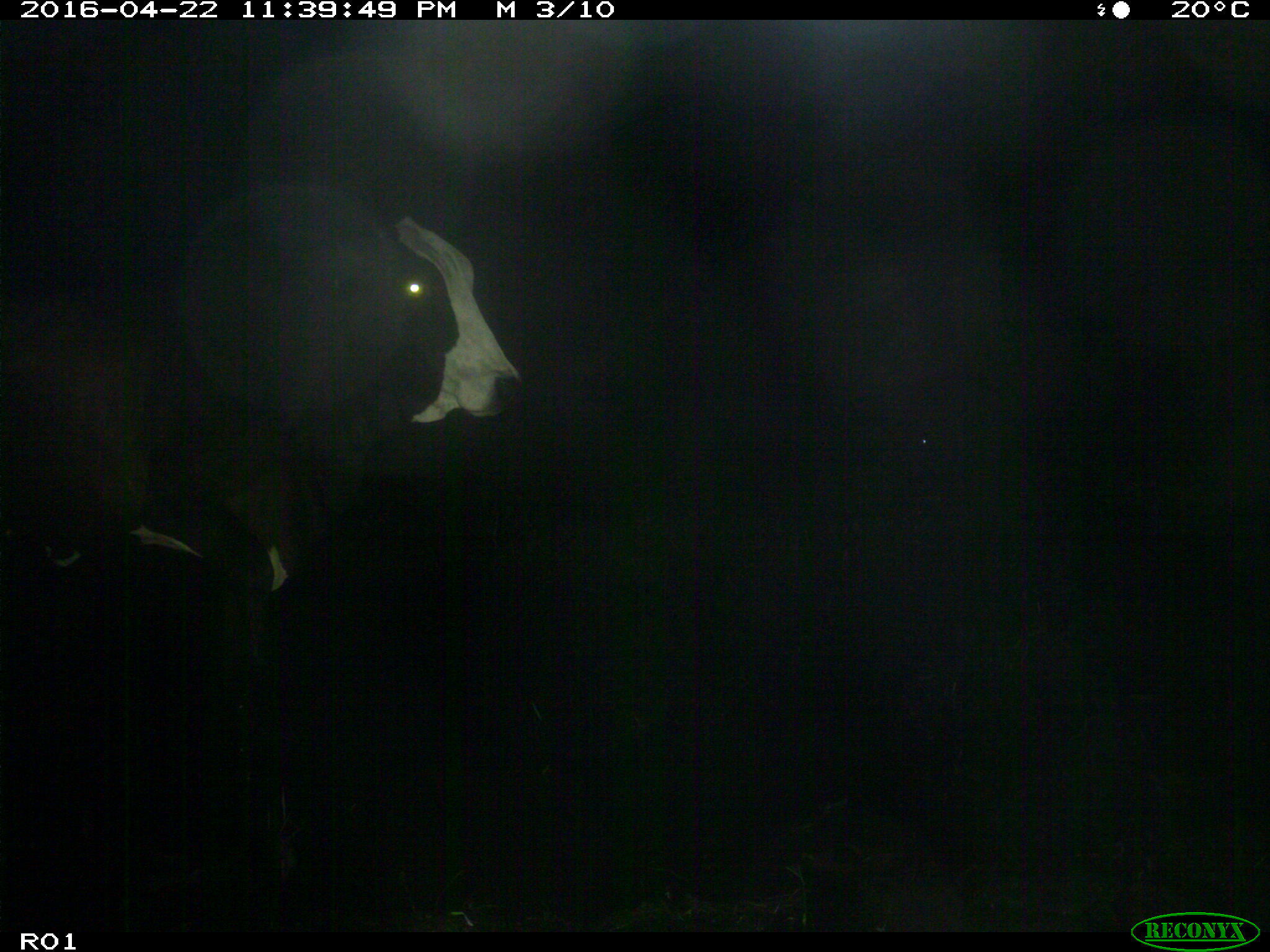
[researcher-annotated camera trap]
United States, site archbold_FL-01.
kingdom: Animalia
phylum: Chordata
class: Mammalia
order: Artiodactyla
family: Bovidae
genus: Bos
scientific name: Bos taurus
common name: domestic cow